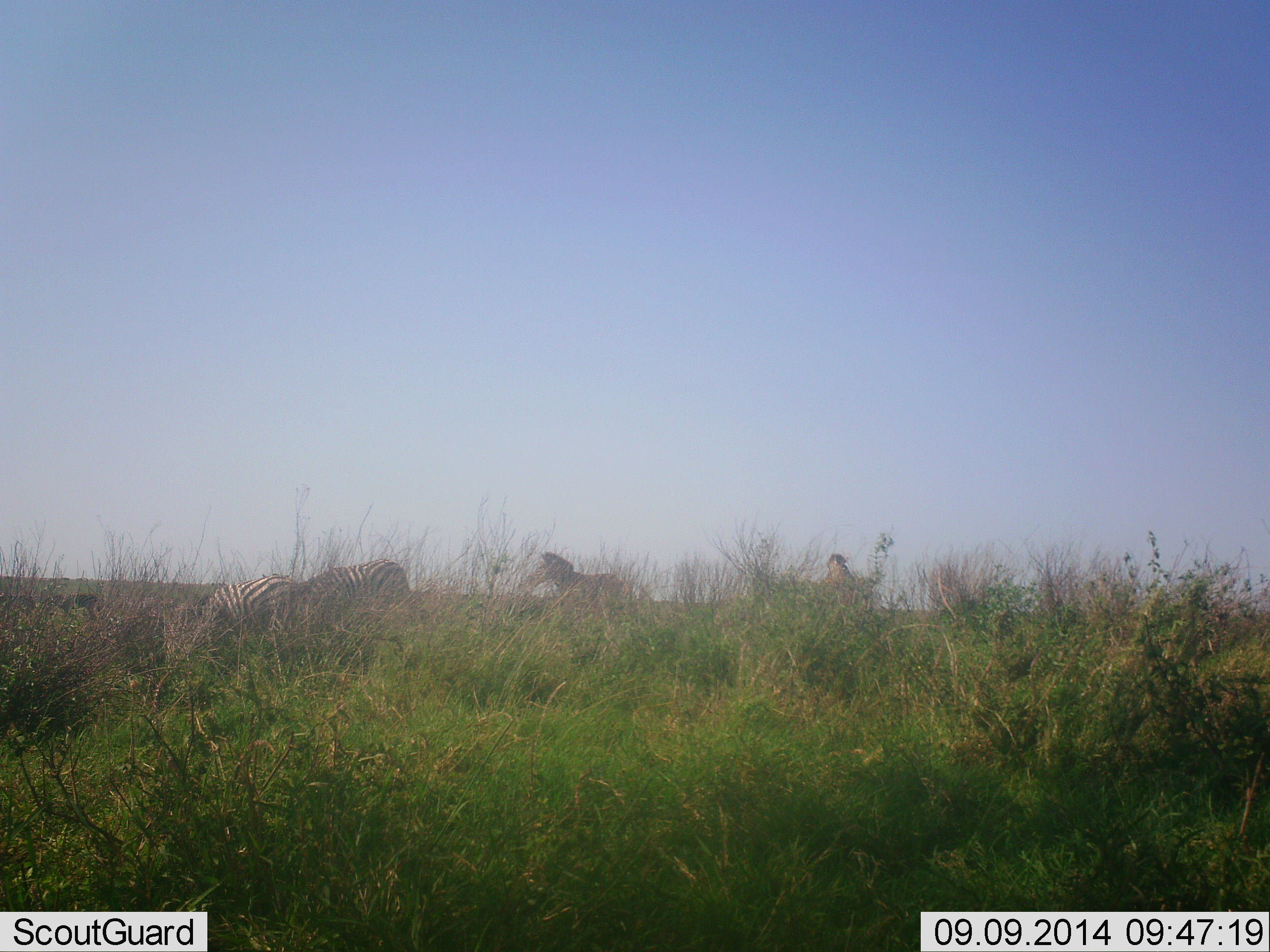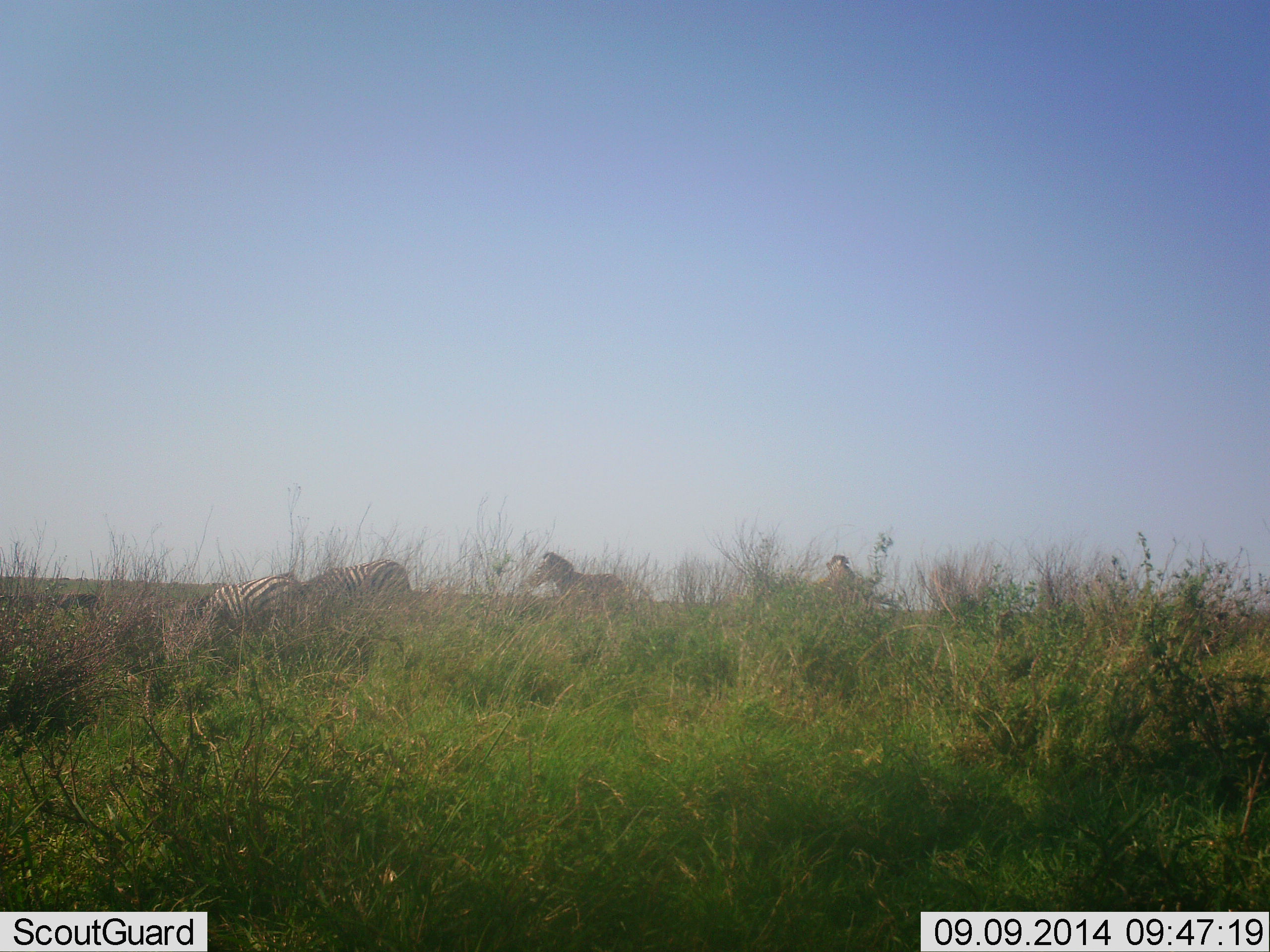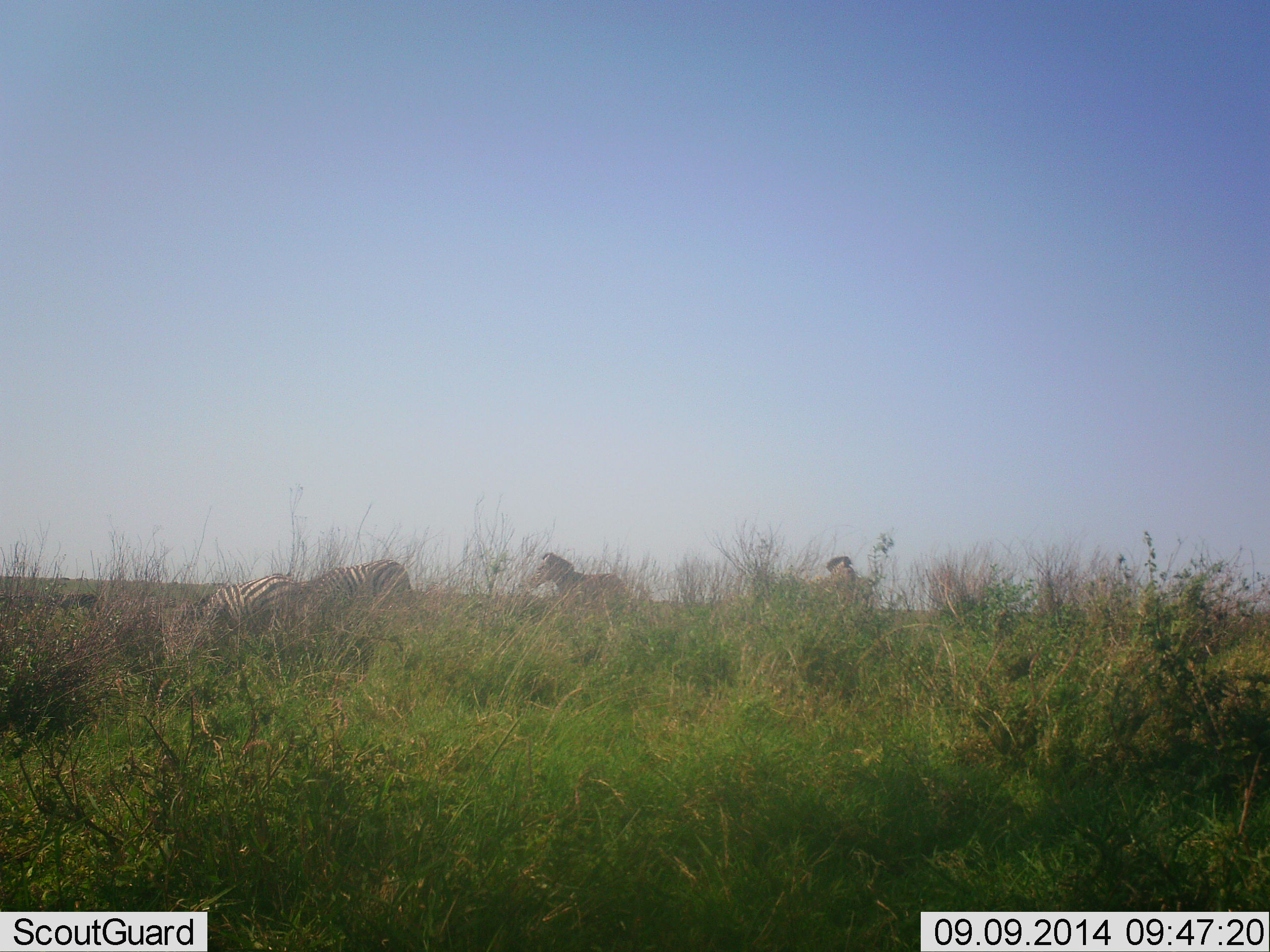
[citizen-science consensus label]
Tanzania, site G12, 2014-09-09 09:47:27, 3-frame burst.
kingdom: Animalia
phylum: Chordata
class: Mammalia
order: Perissodactyla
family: Equidae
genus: Equus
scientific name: Equus quagga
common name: plains zebra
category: zebra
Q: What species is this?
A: Zebra (plains zebra) (Equus quagga).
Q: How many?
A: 4.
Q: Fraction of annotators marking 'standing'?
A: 70%.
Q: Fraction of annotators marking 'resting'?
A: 0%.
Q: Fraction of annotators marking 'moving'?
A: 20%.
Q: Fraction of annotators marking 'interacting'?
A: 0%.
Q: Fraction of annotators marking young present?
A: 0%.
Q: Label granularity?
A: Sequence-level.